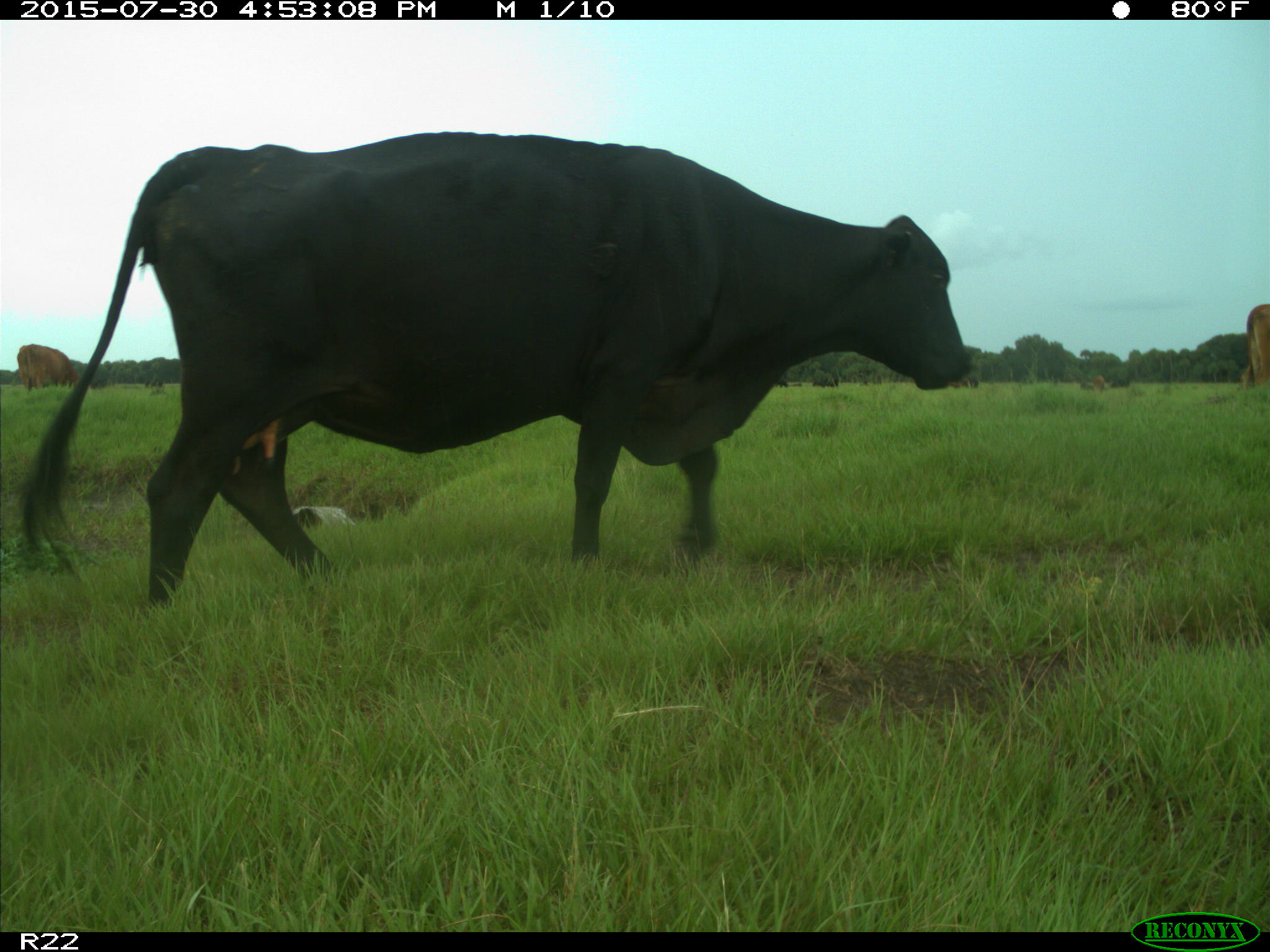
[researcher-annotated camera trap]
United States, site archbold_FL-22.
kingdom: Animalia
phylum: Chordata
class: Mammalia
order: Artiodactyla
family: Bovidae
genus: Bos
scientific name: Bos taurus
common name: domestic cow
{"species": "Bos taurus (domestic cow)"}